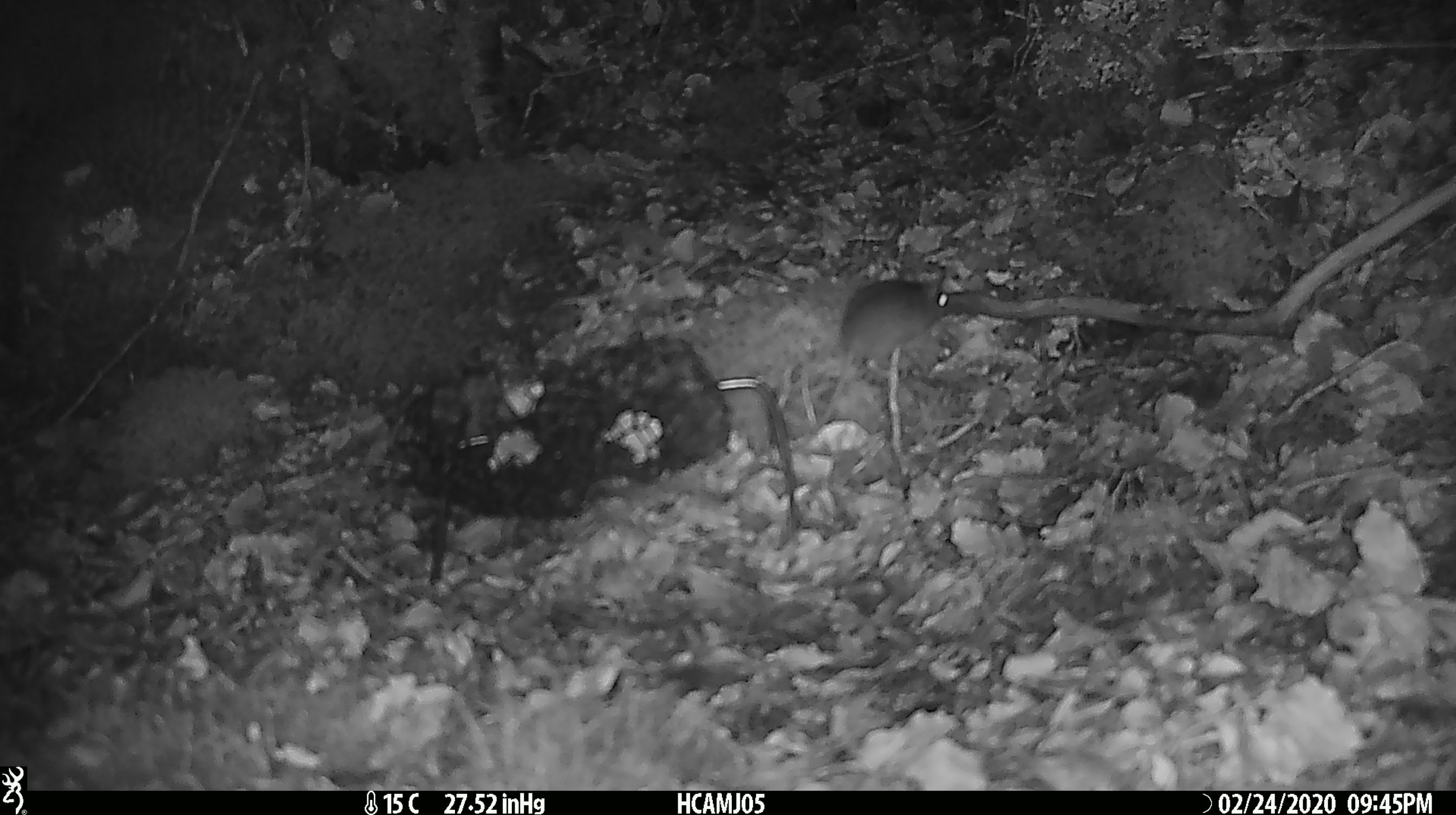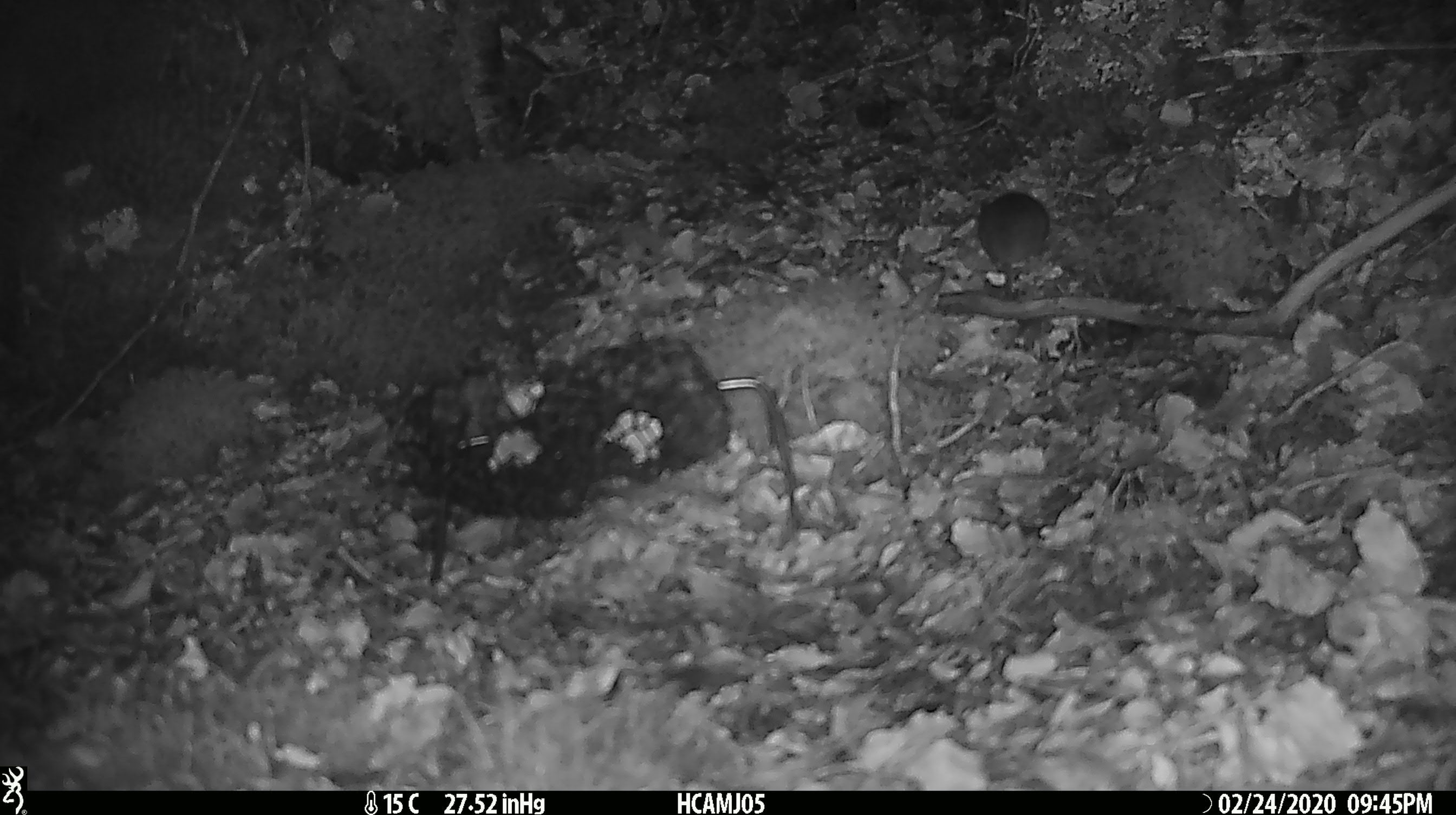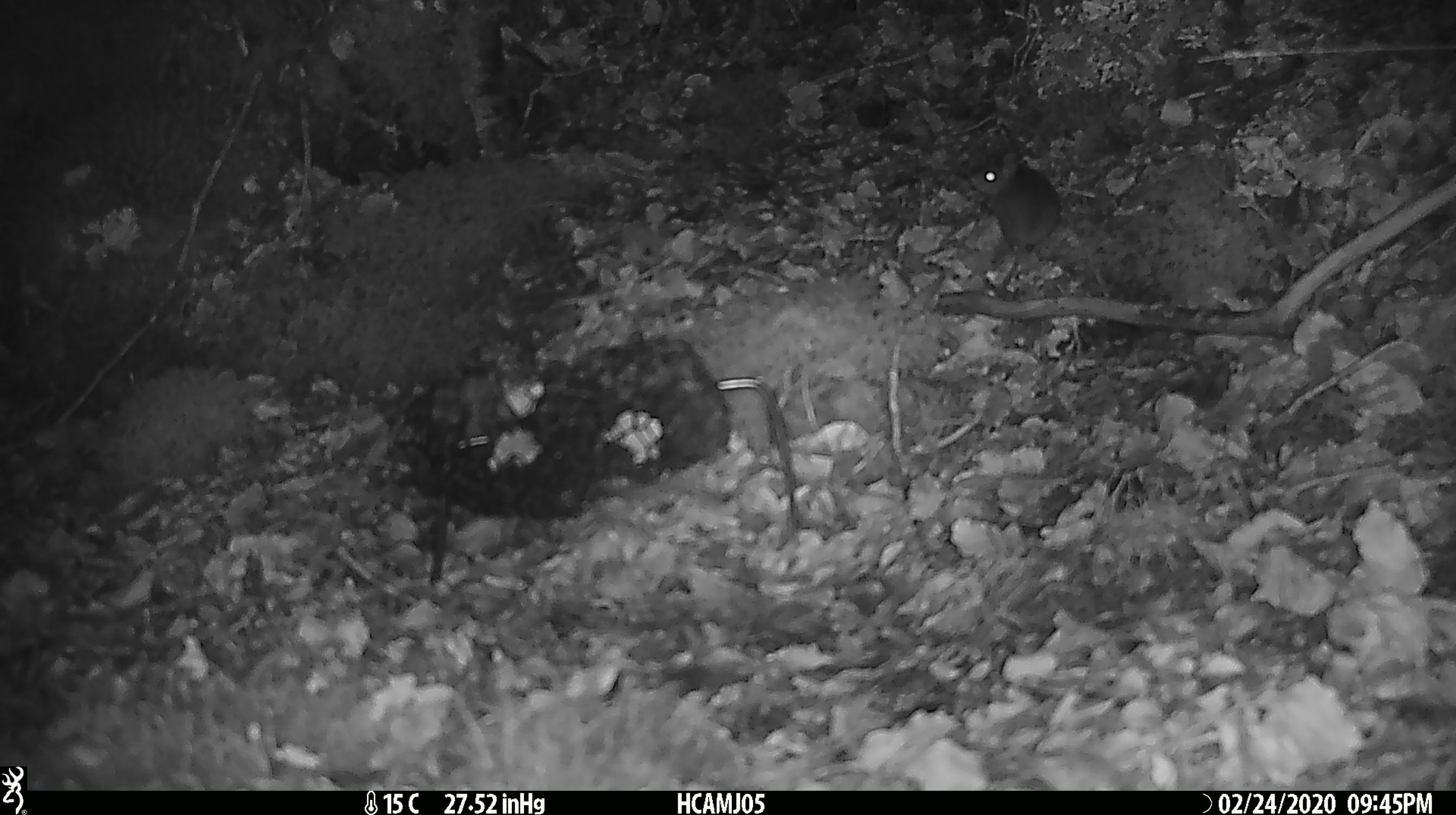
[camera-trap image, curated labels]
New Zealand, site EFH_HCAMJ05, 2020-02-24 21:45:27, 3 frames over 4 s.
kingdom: Animalia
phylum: Chordata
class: Mammalia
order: Rodentia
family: Muridae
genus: Mus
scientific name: Mus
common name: mouse